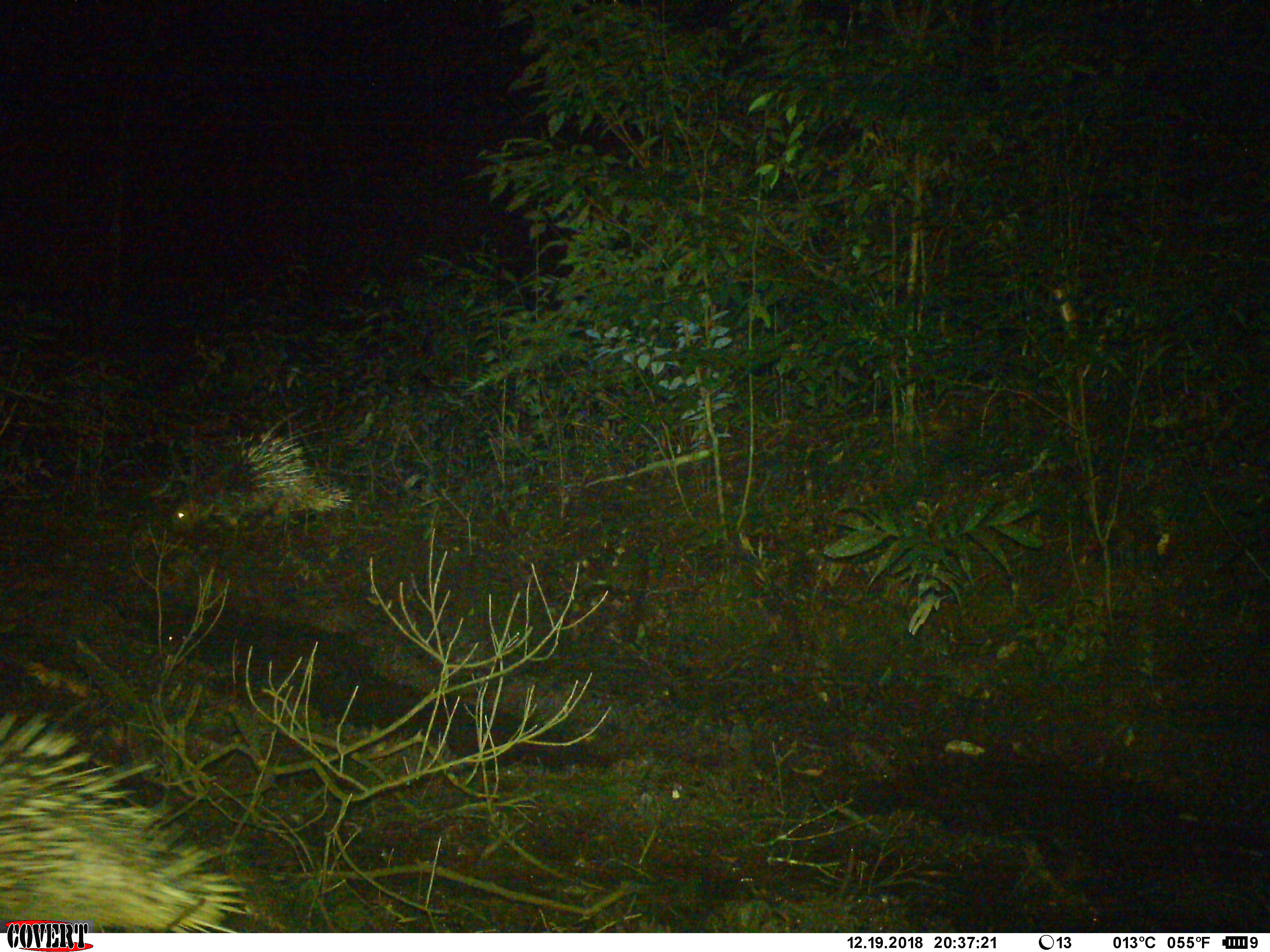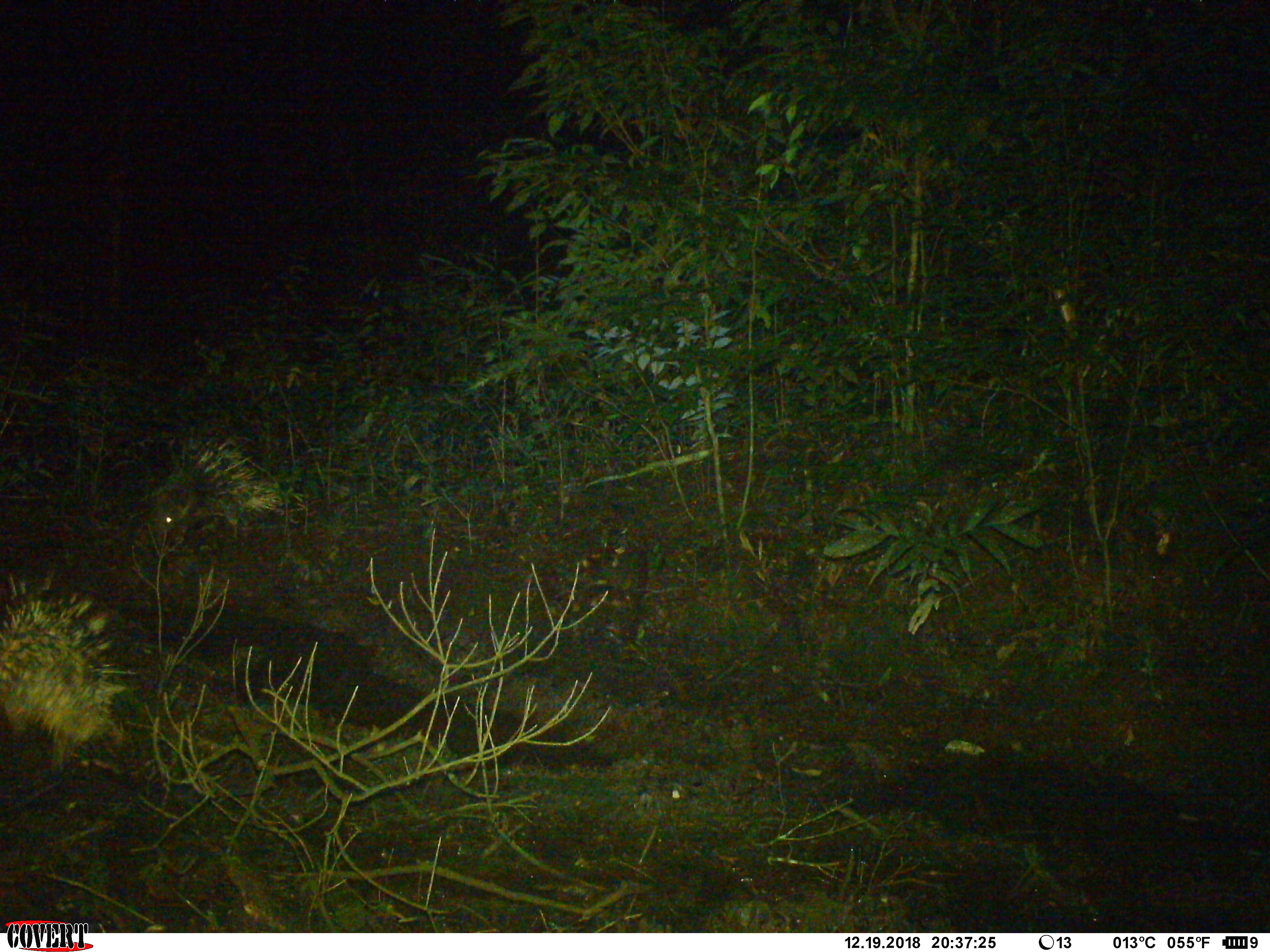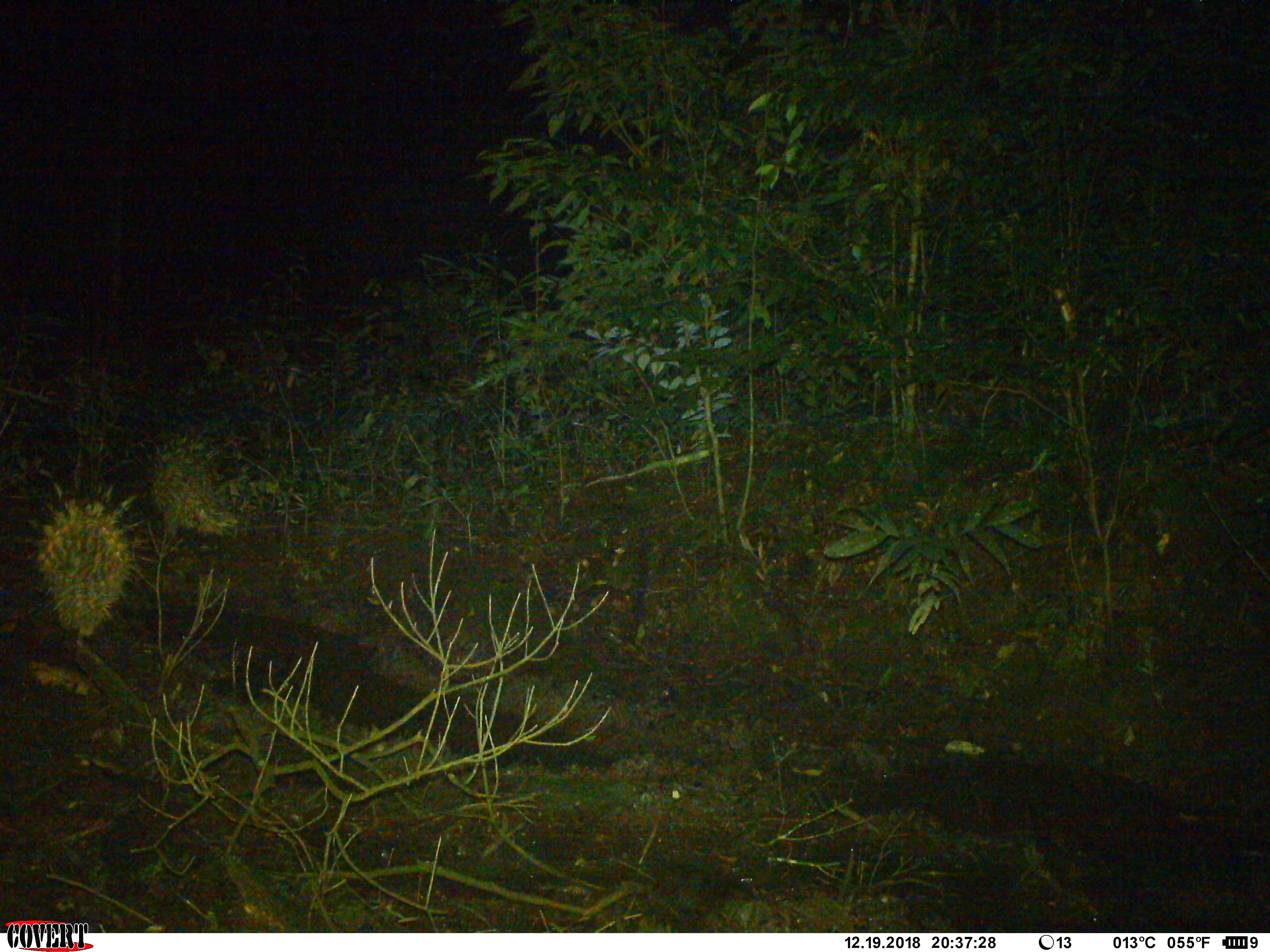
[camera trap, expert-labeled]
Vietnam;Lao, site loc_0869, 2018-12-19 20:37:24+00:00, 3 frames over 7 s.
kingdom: Animalia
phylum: Chordata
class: Mammalia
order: Rodentia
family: Hystricidae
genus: Hystrix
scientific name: Hystrix brachyura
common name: malayan porcupine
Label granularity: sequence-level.